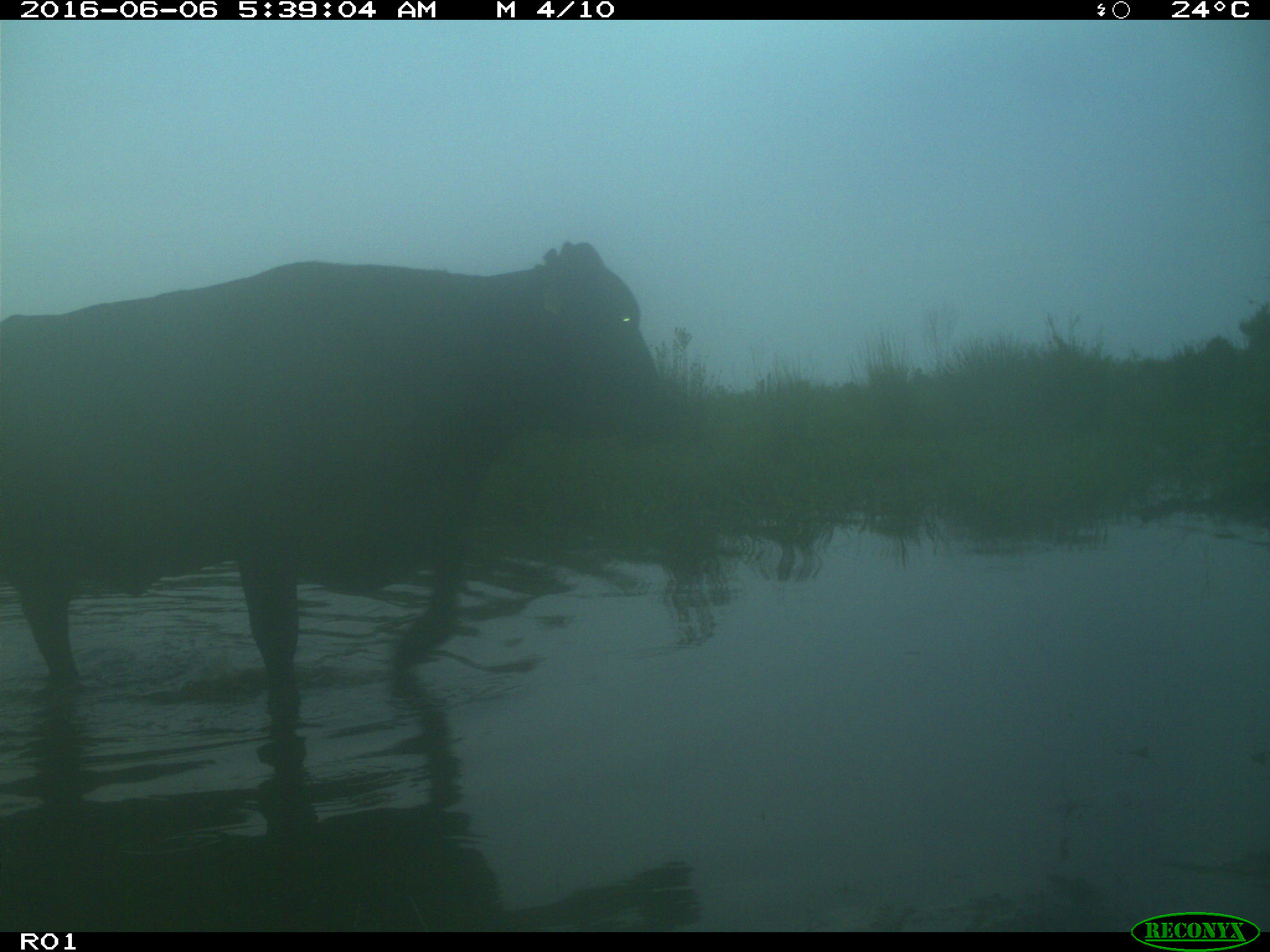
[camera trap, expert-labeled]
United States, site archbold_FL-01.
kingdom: Animalia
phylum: Chordata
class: Mammalia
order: Artiodactyla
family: Bovidae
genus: Bos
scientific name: Bos taurus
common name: domestic cow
Bos taurus (domestic cow).